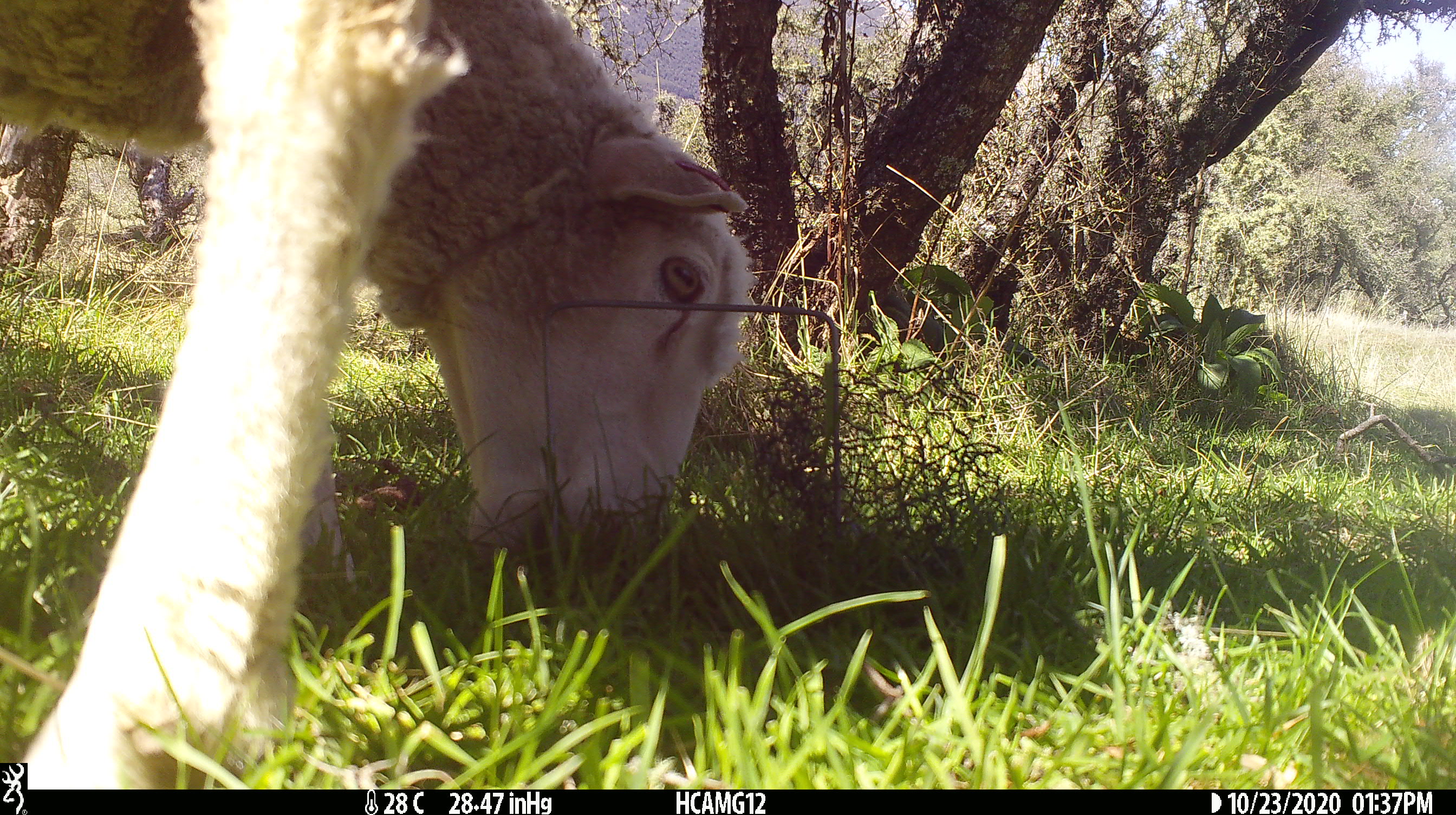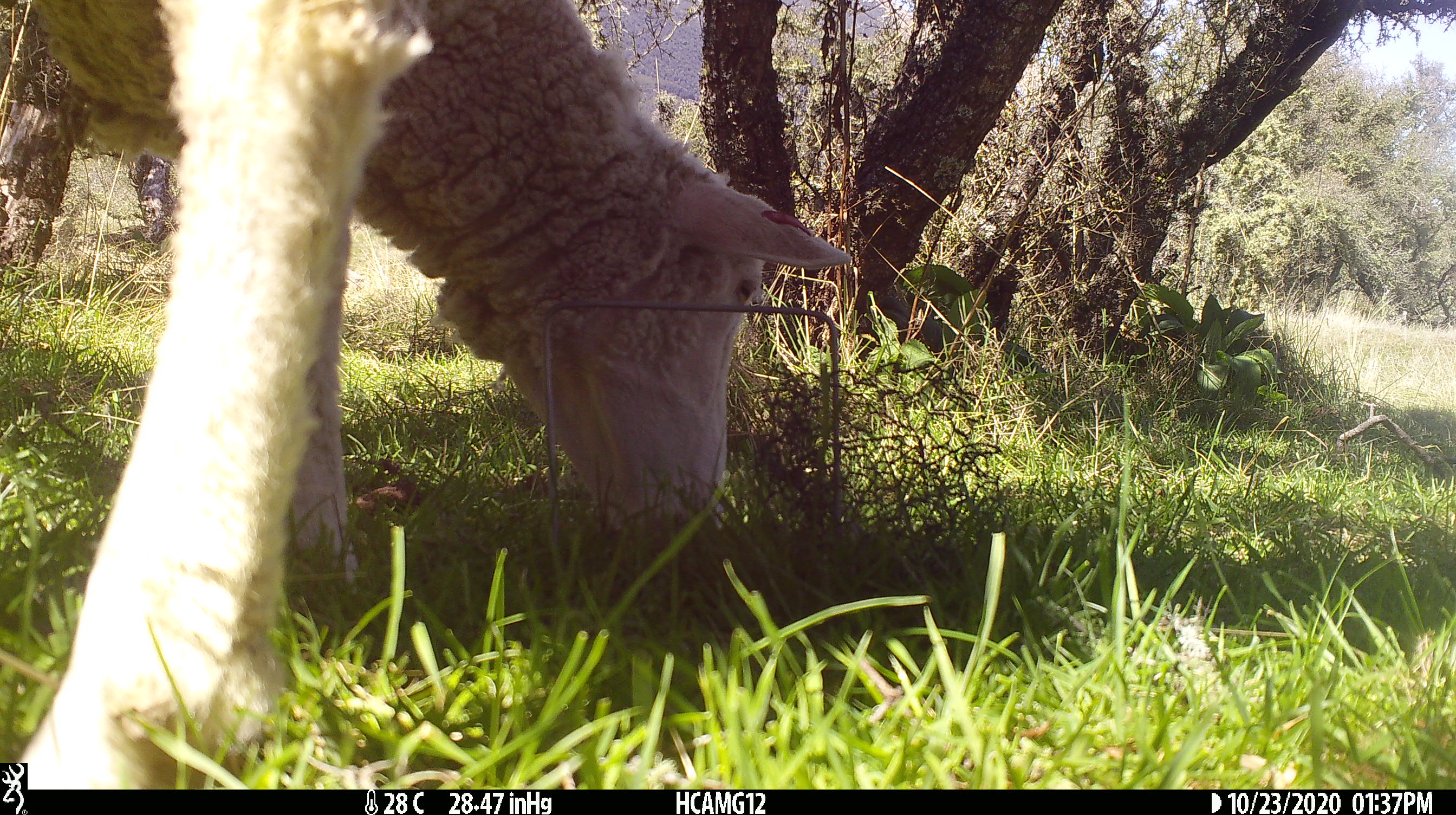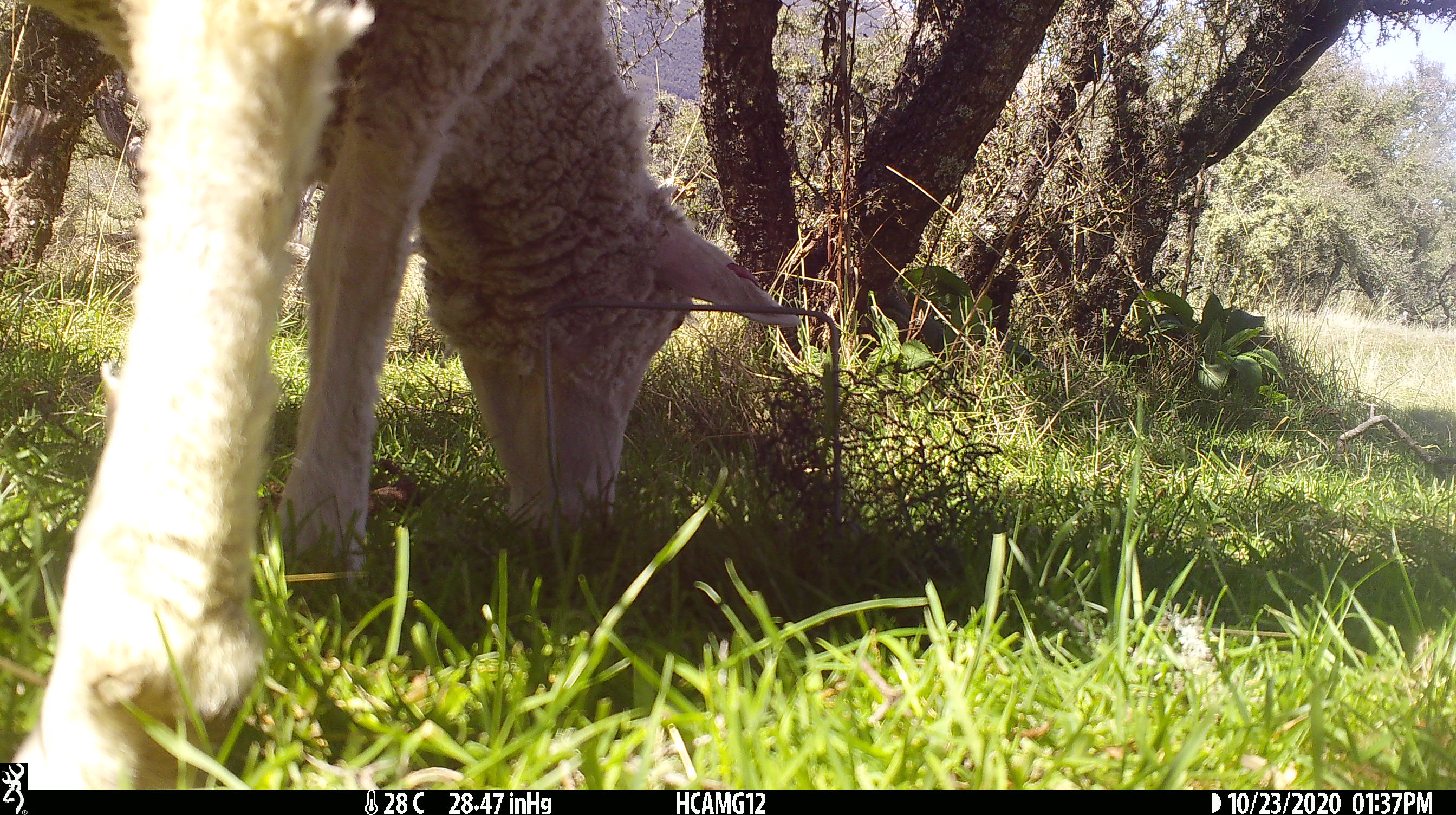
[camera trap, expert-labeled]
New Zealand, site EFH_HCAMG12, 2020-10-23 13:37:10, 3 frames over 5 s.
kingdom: Animalia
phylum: Chordata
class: Mammalia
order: Artiodactyla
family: Bovidae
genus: Ovis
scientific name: Ovis aries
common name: domestic sheep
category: sheep